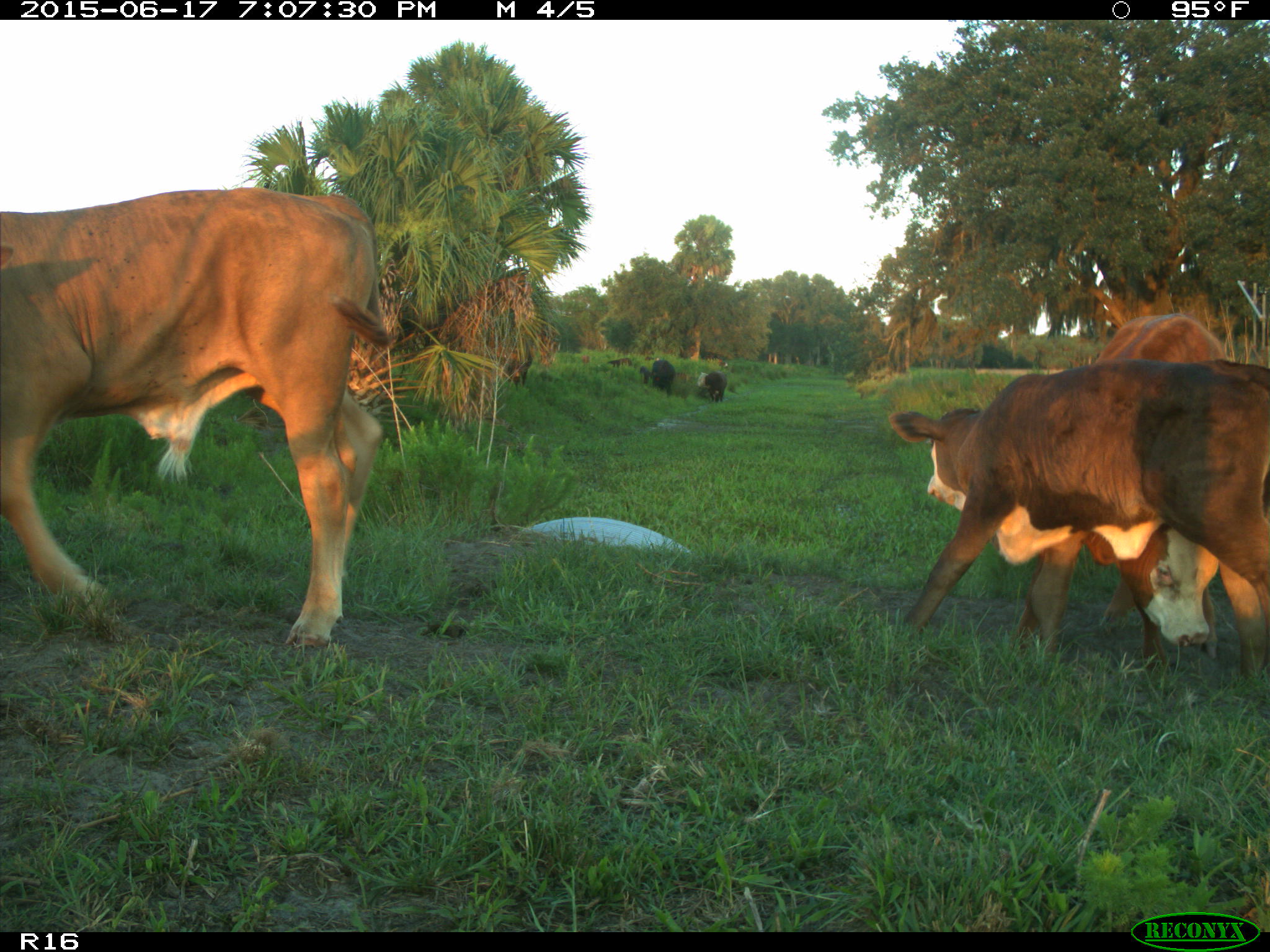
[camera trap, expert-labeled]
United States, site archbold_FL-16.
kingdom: Animalia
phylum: Chordata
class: Mammalia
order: Artiodactyla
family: Bovidae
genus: Bos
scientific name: Bos taurus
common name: domestic cow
Bos taurus (domestic cow).